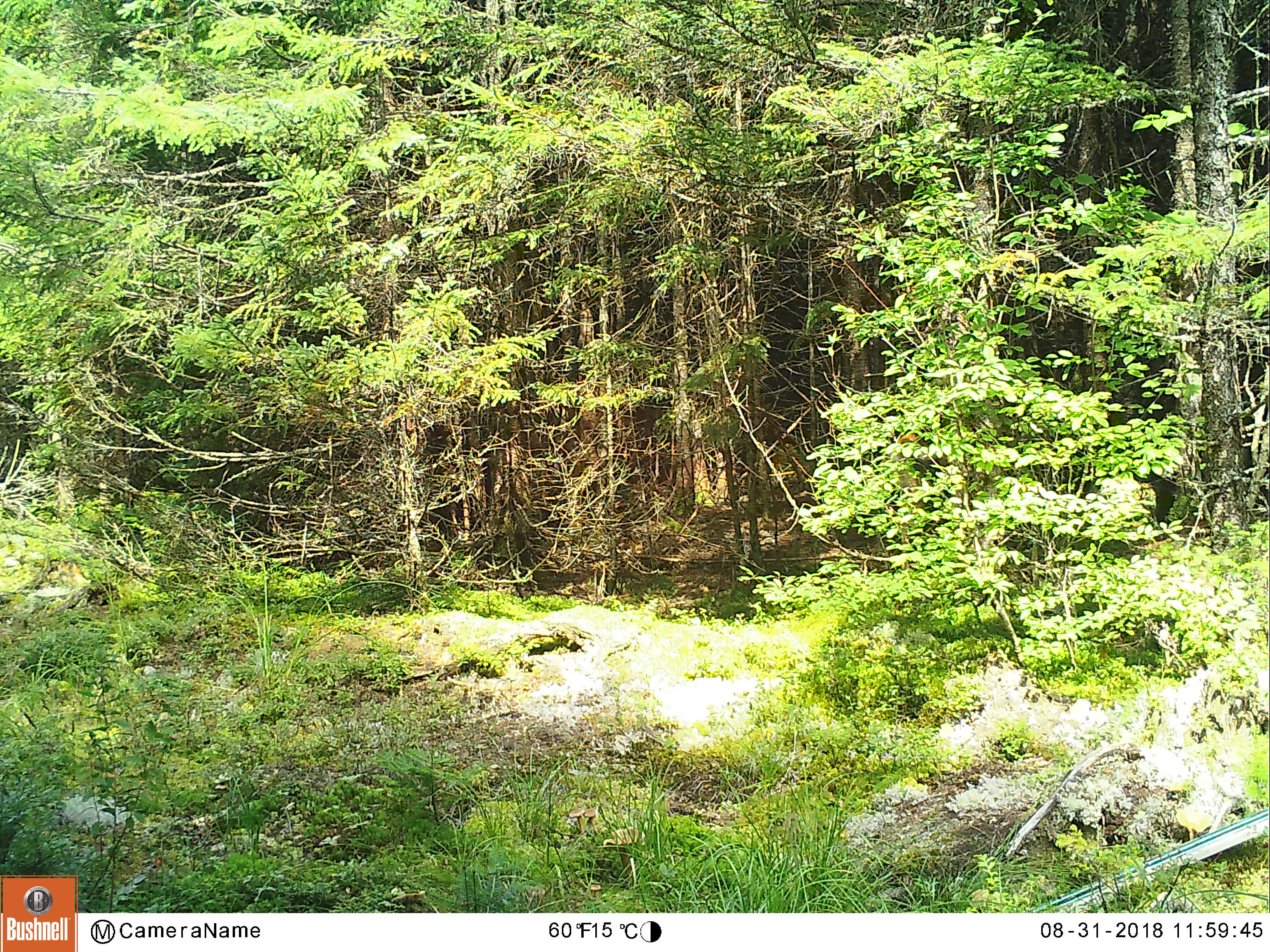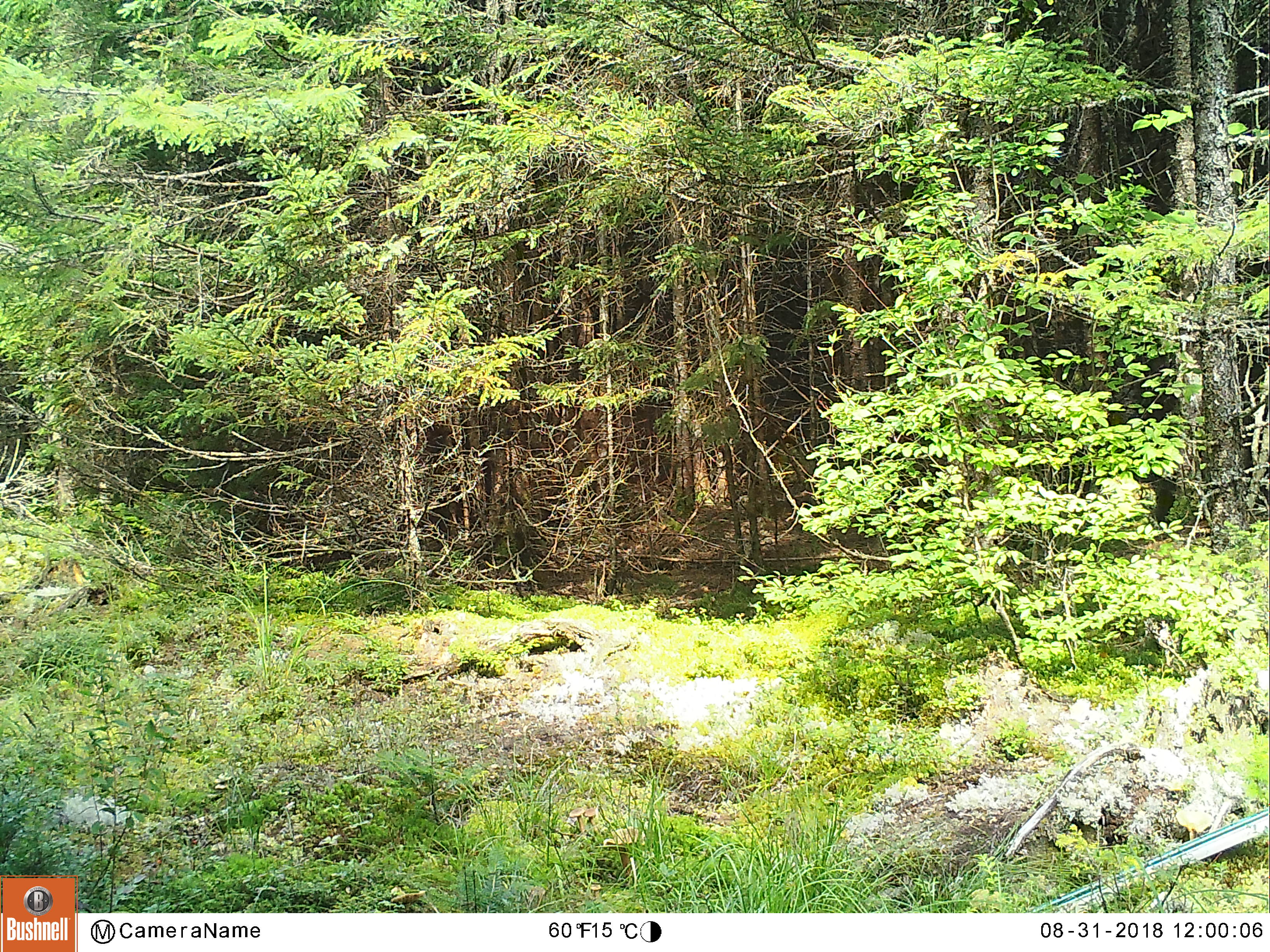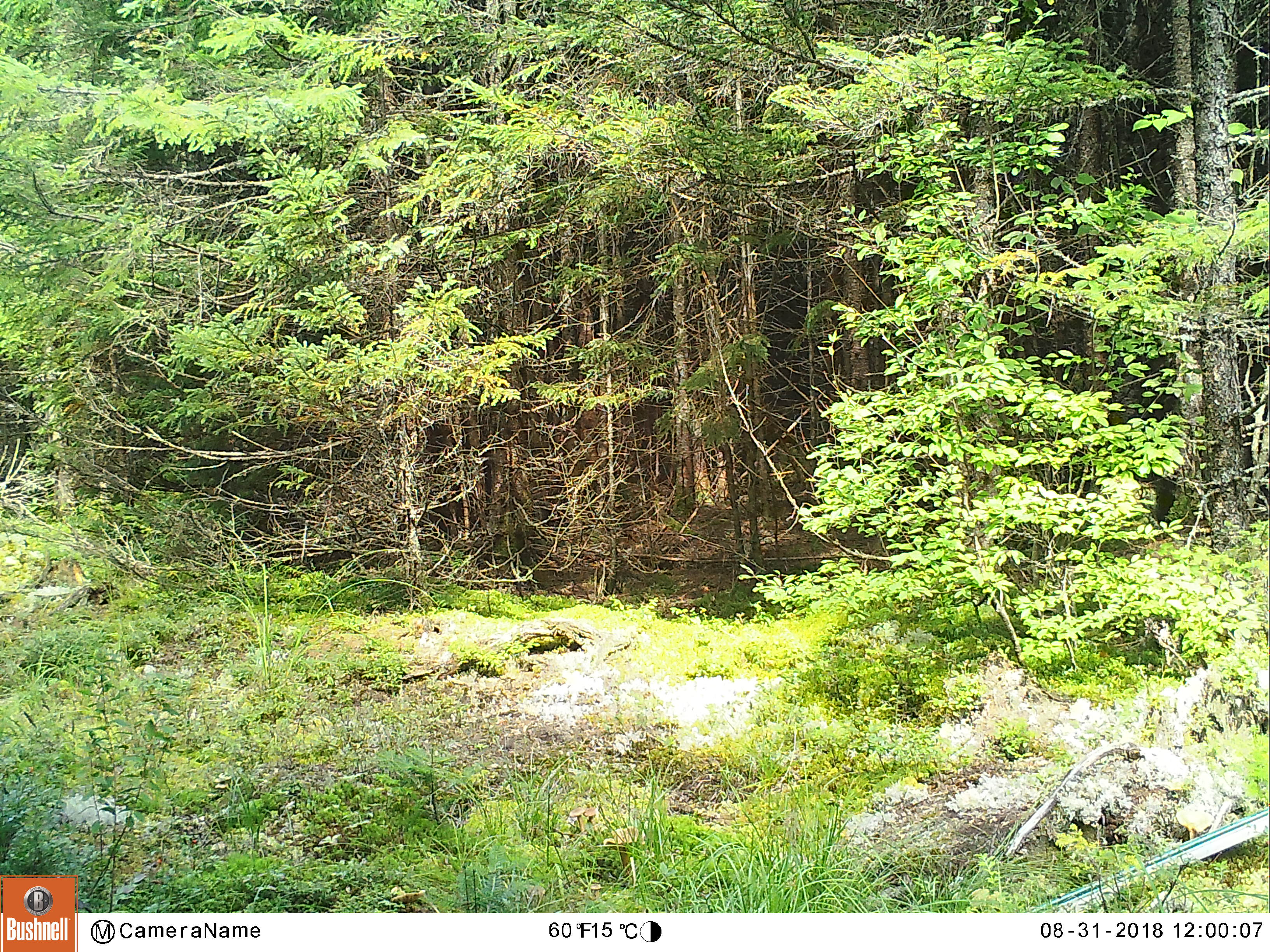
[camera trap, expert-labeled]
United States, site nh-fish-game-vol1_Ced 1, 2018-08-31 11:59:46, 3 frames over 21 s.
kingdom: Animalia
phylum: Chordata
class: Mammalia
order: Artiodactyla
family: Cervidae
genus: Odocoileus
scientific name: Odocoileus virginianus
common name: white-tailed deer